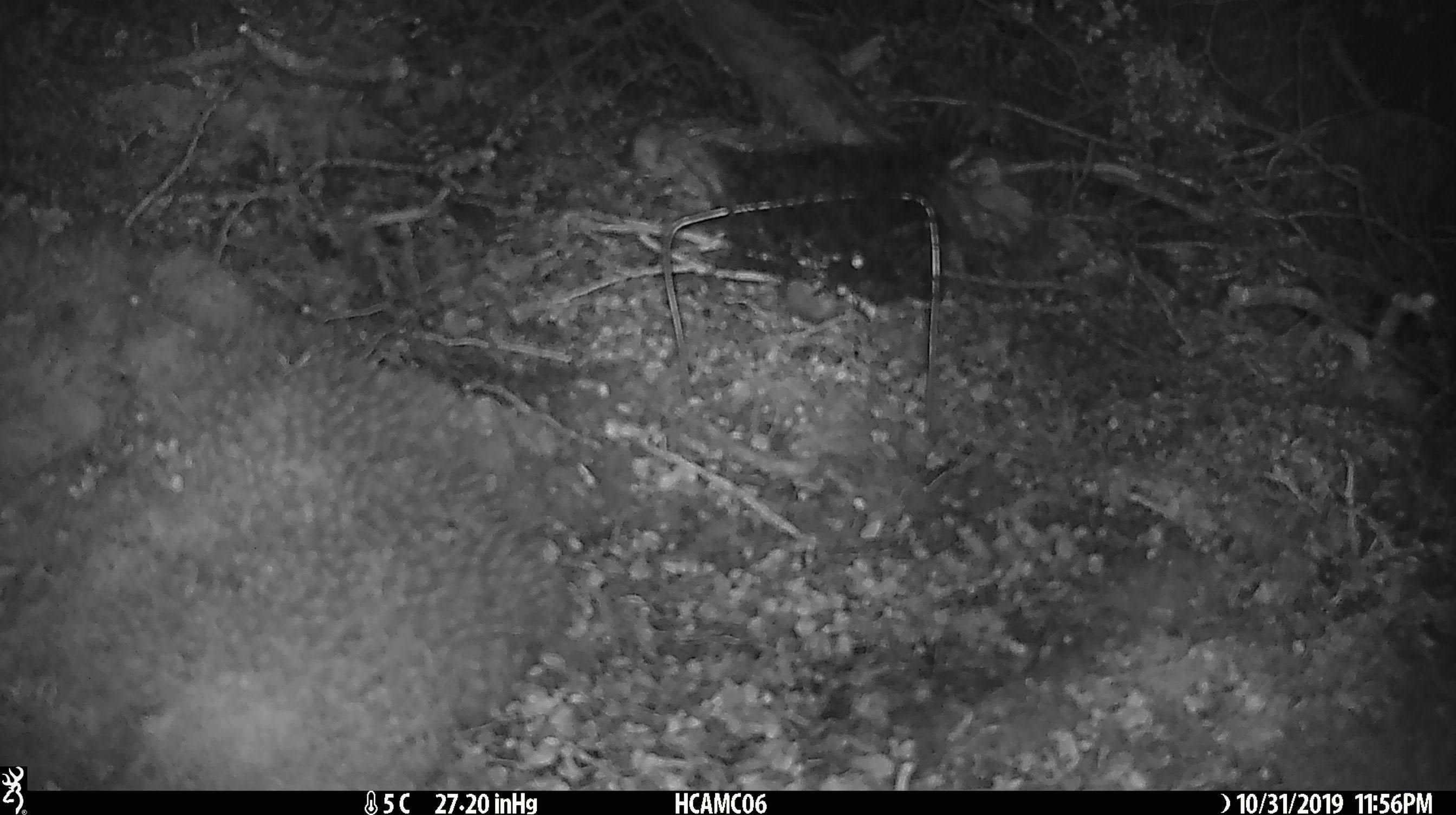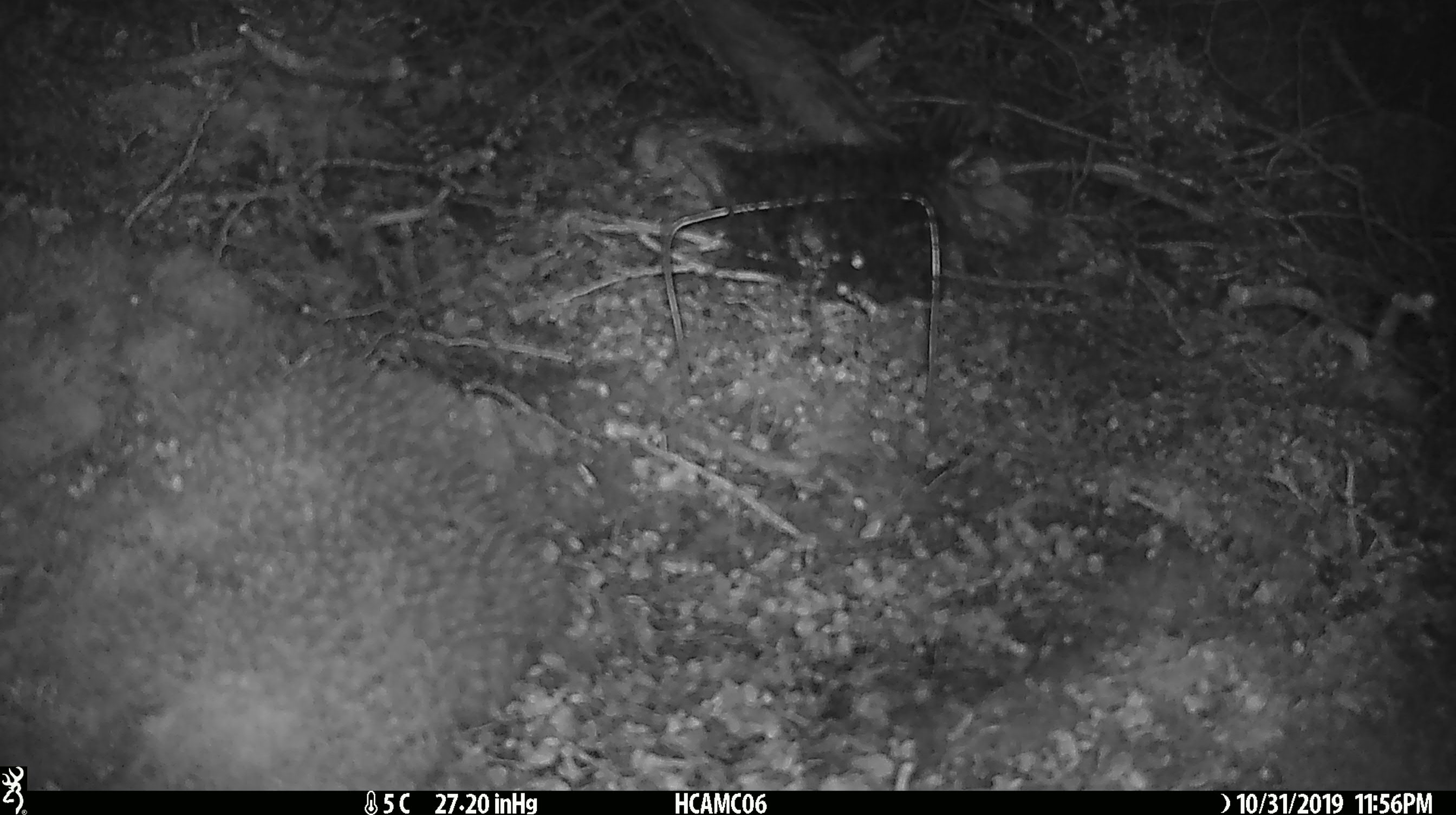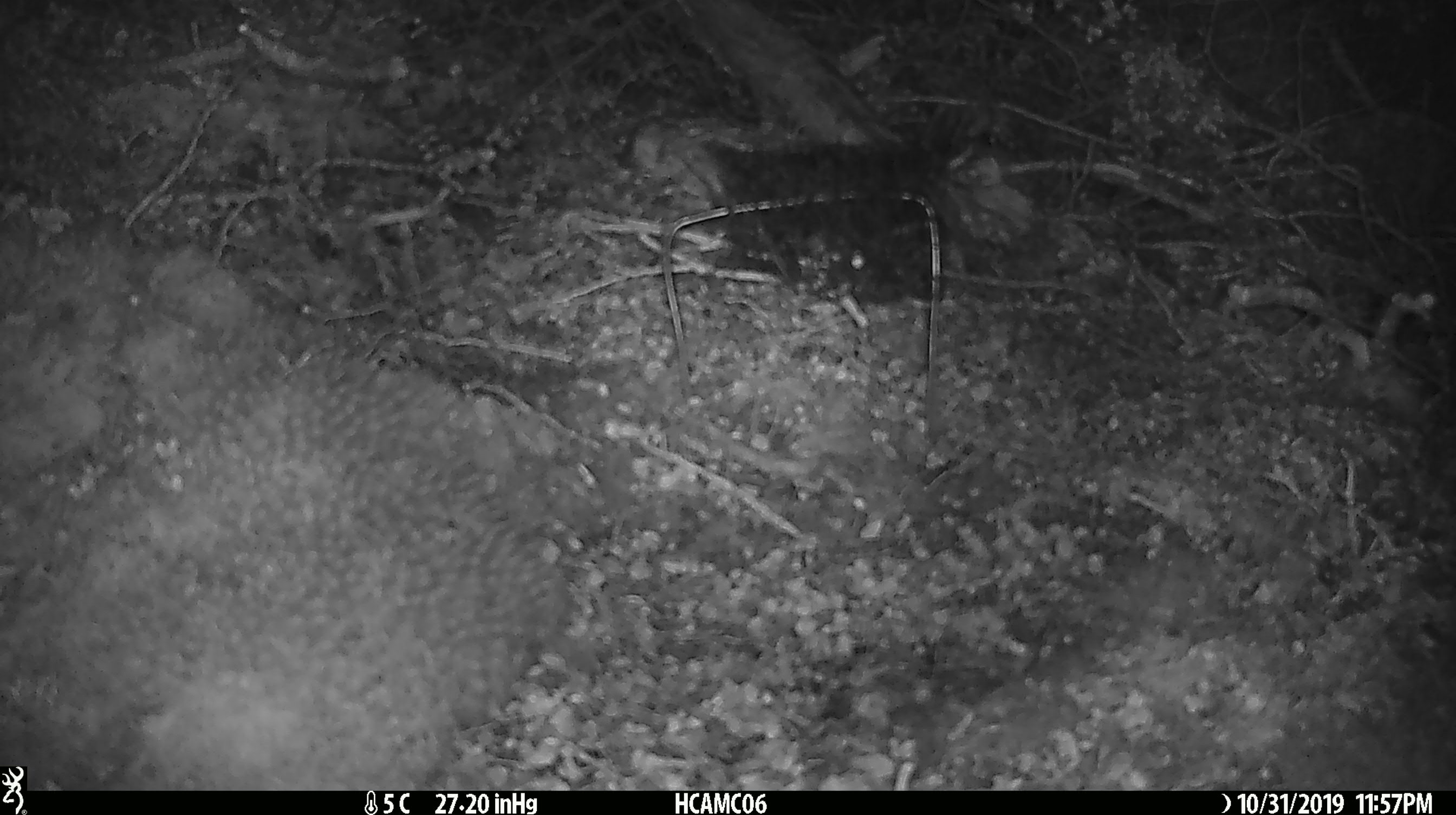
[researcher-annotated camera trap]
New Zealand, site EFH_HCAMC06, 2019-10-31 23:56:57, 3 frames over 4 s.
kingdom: Animalia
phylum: Chordata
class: Mammalia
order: Rodentia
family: Muridae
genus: Mus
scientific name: Mus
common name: mouse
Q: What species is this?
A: Mouse (Mus).